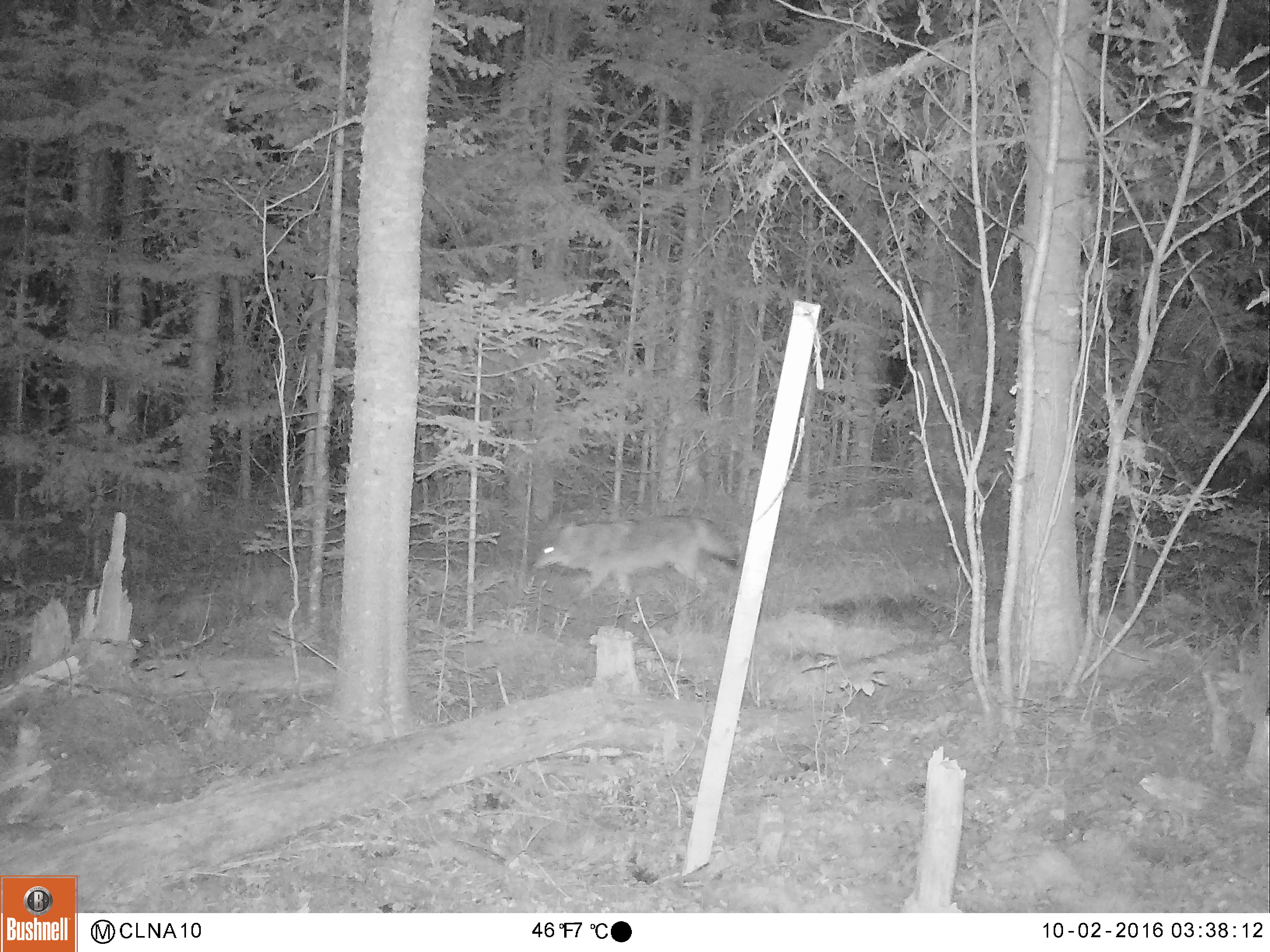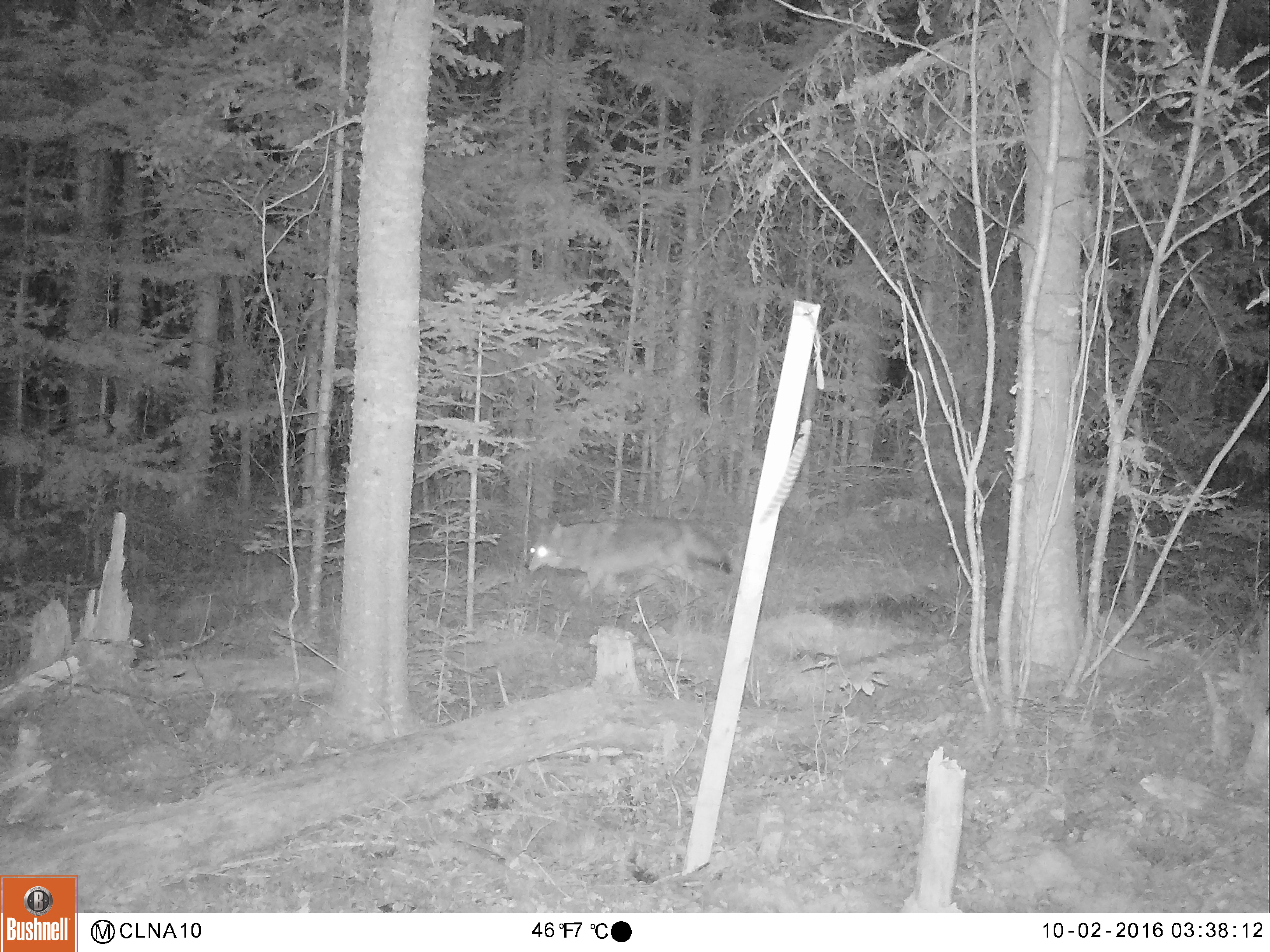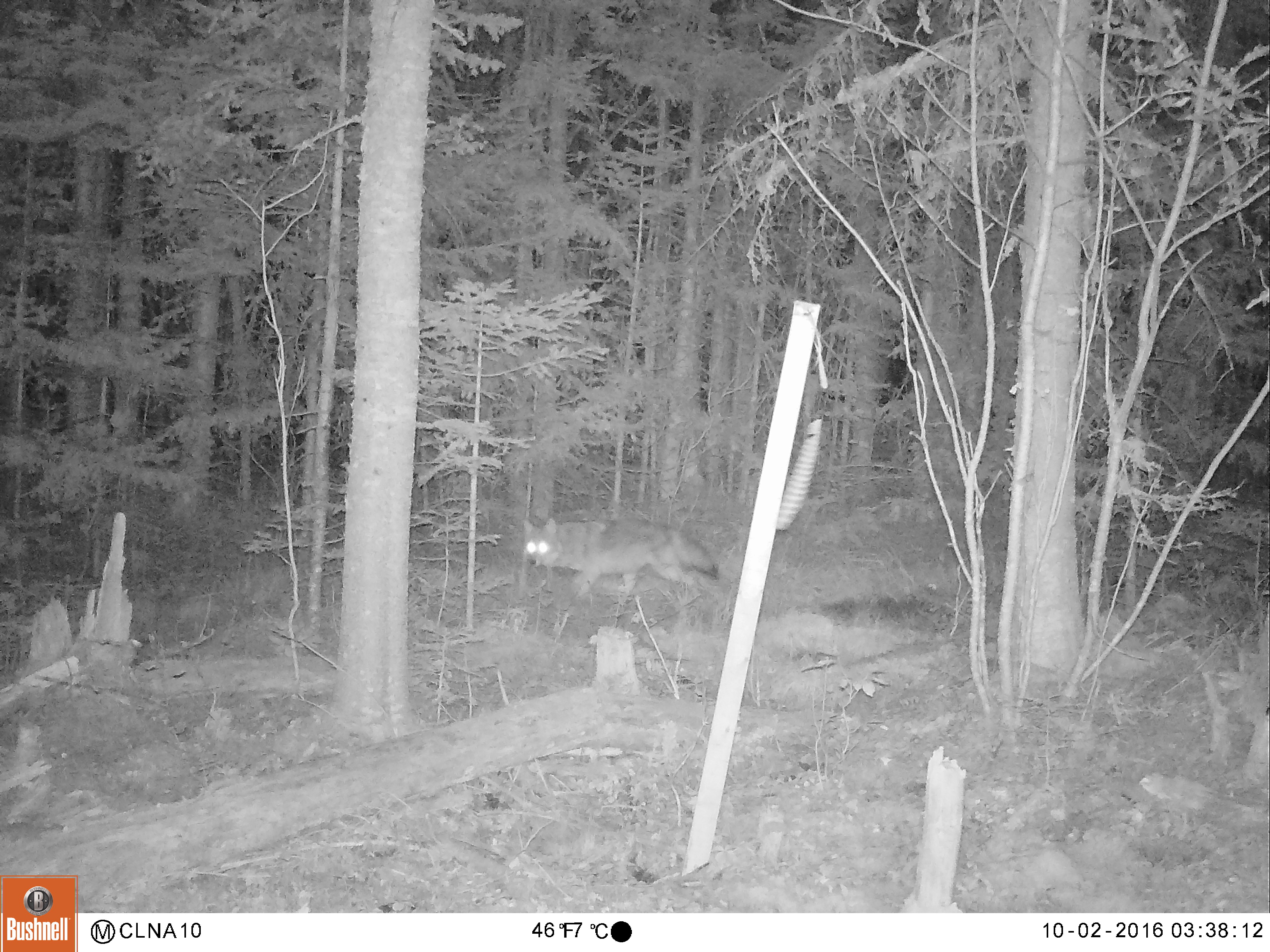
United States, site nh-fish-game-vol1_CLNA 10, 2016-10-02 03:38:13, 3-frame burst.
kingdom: Animalia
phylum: Chordata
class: Mammalia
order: Carnivora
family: Canidae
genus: Canis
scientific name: Canis latrans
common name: coyote